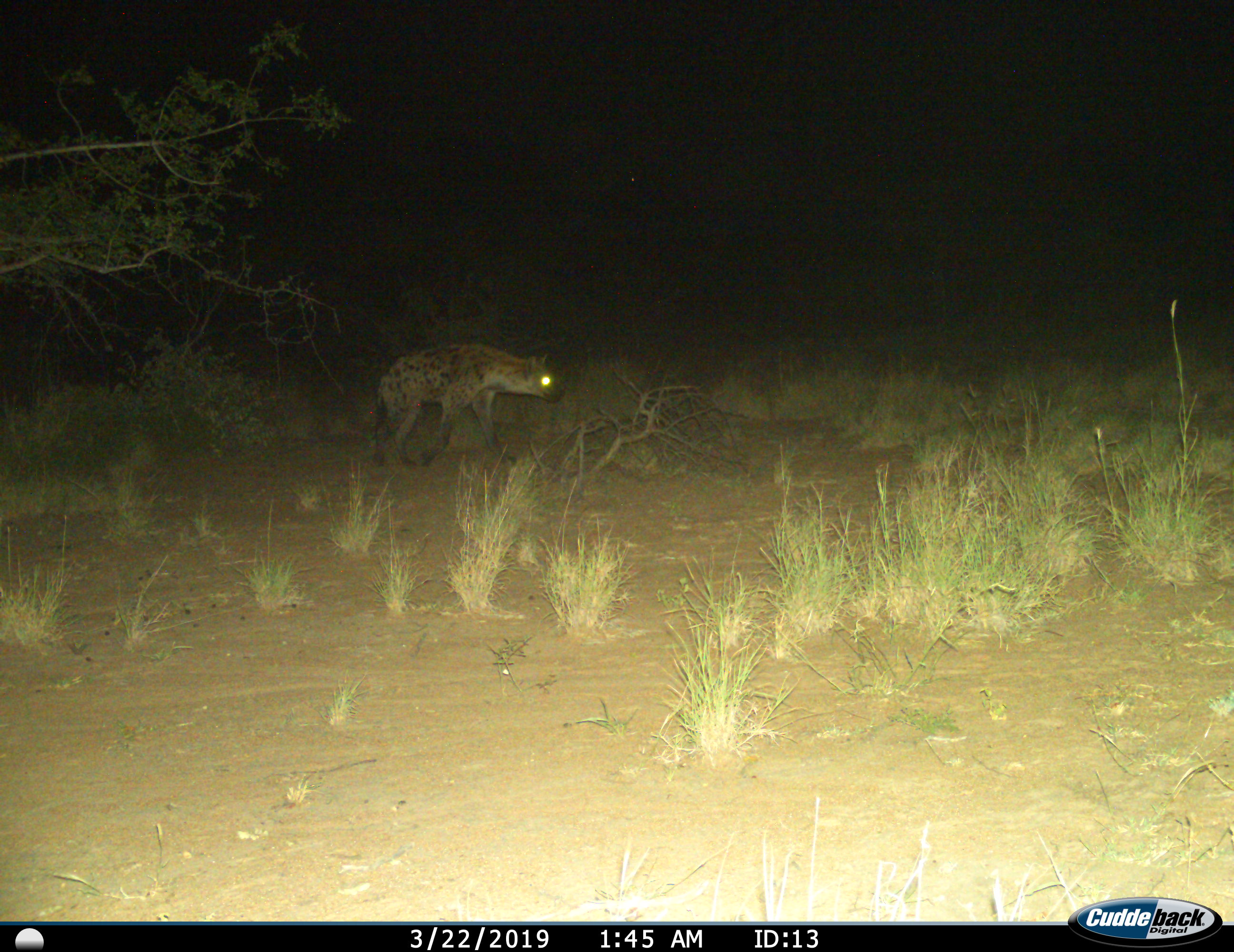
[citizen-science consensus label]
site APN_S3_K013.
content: unidentified animal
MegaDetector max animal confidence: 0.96